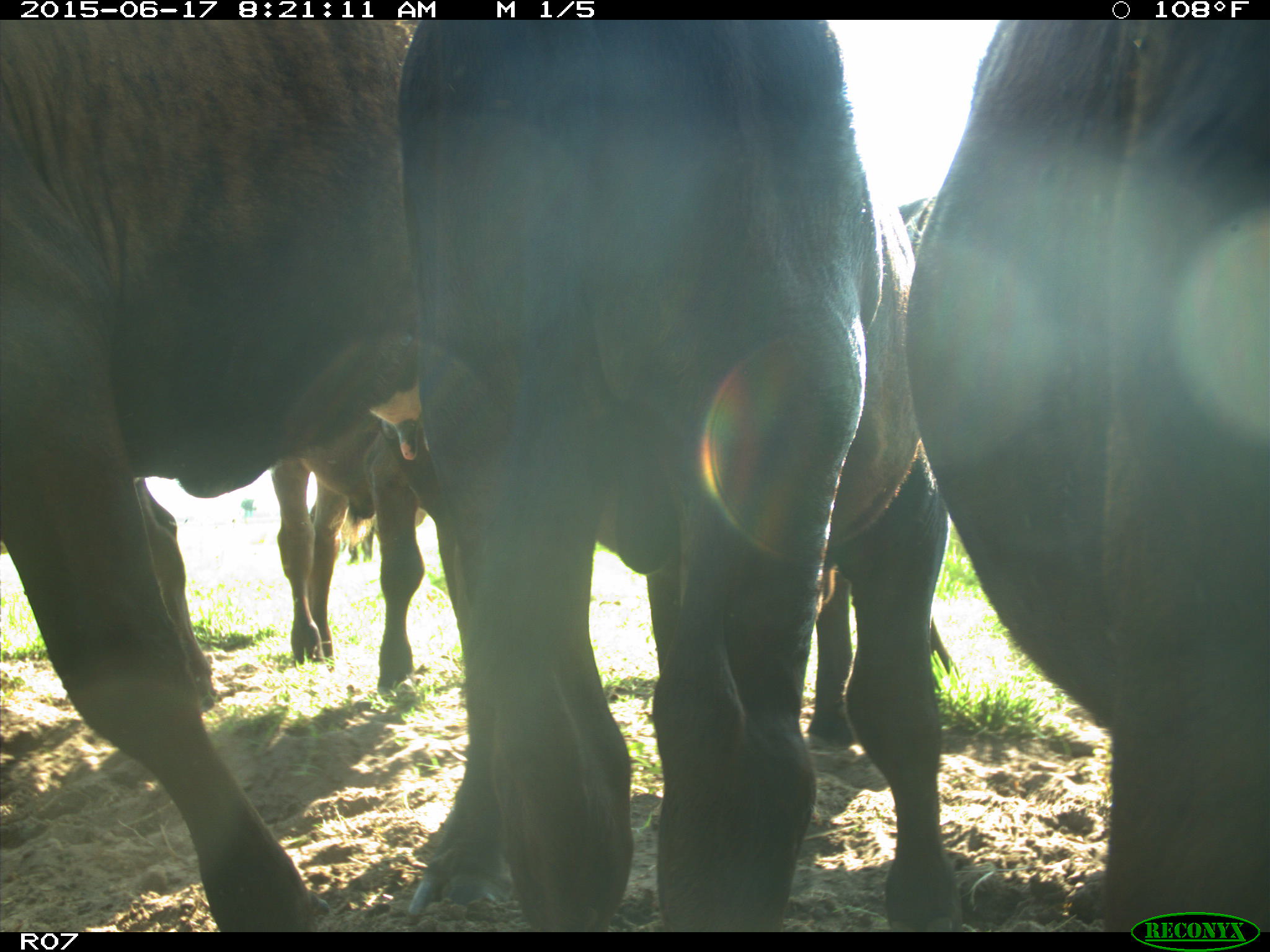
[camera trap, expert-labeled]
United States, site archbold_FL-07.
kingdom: Animalia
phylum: Chordata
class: Mammalia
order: Artiodactyla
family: Bovidae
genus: Bos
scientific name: Bos taurus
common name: domestic cow